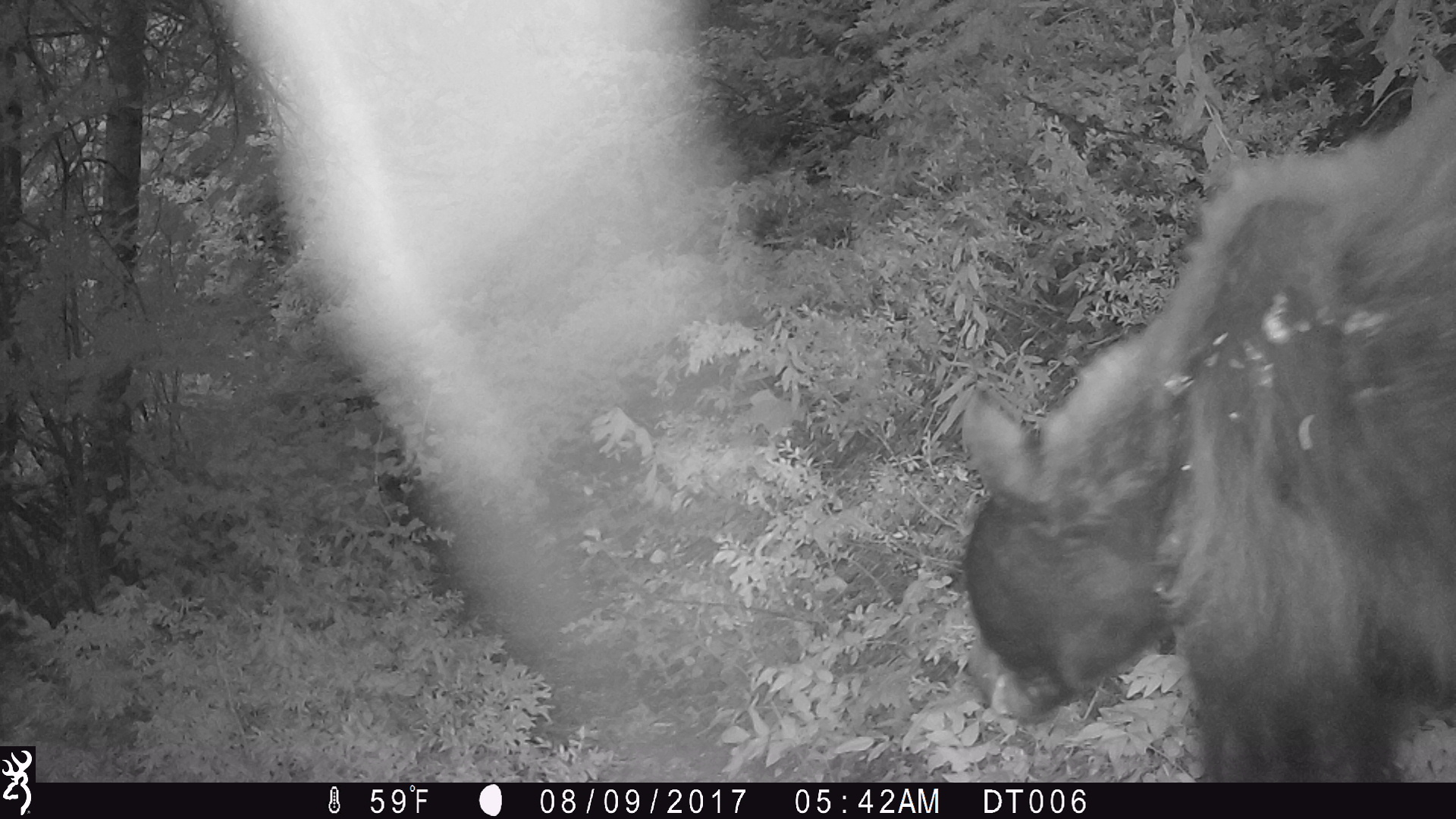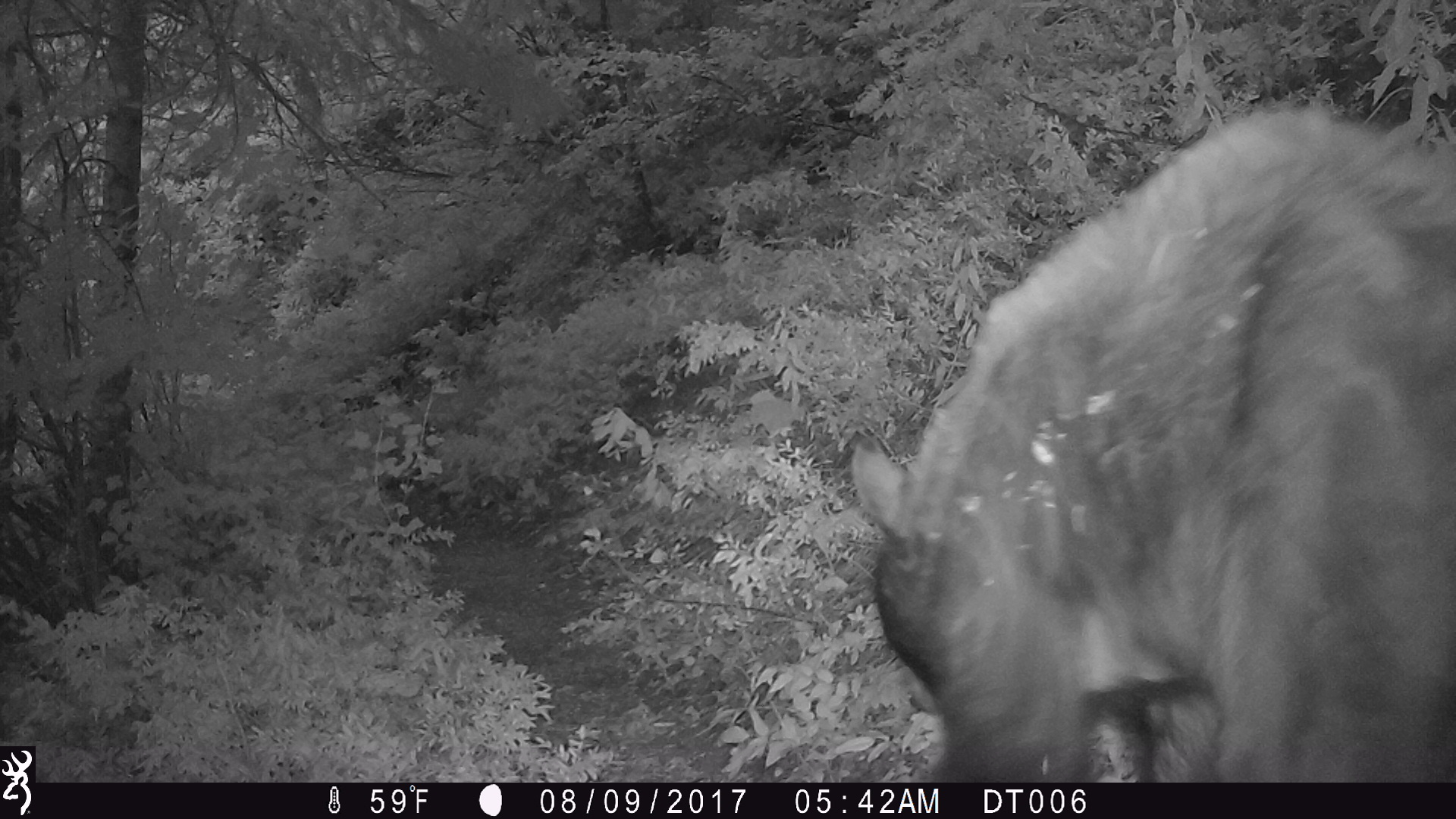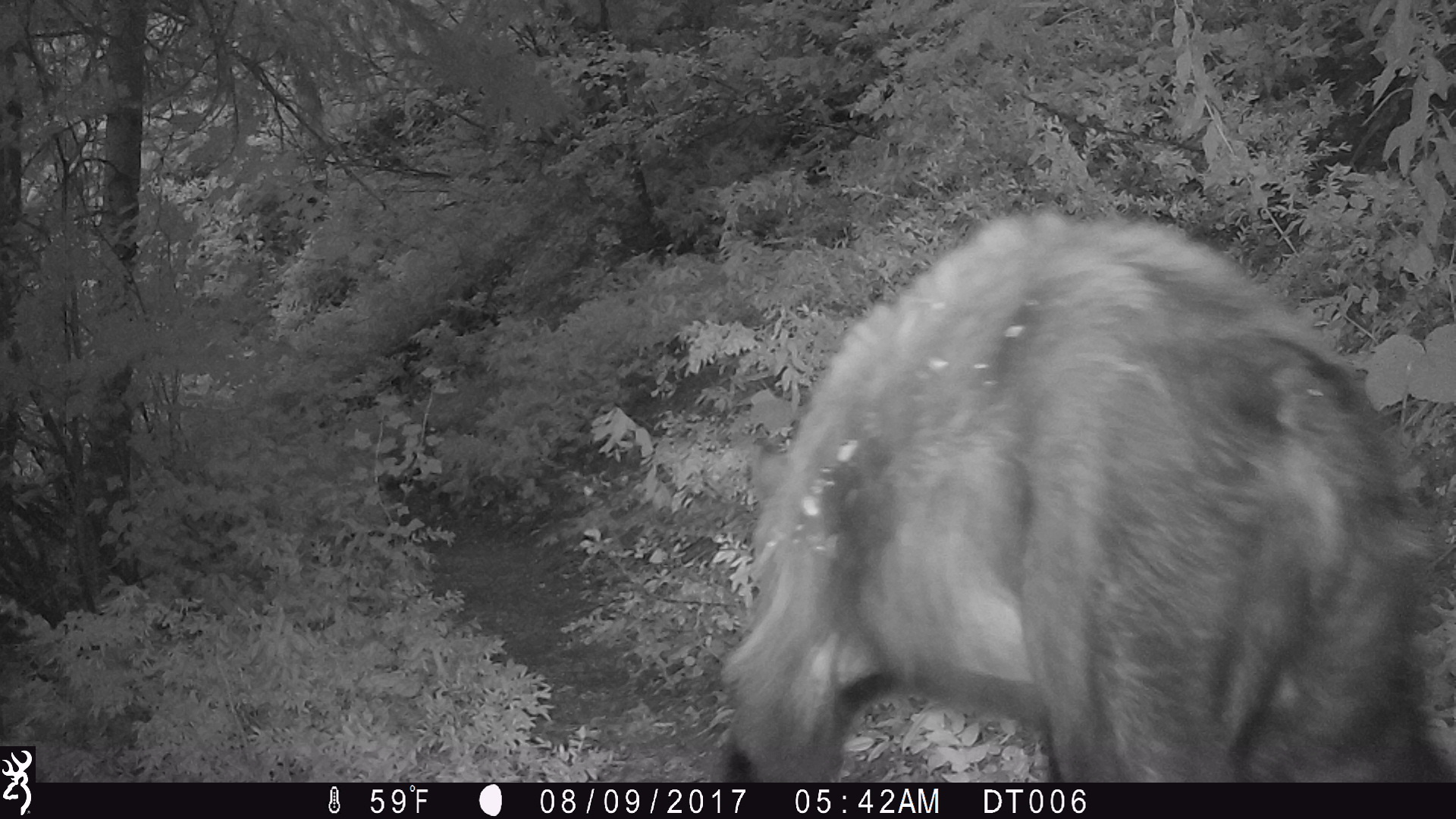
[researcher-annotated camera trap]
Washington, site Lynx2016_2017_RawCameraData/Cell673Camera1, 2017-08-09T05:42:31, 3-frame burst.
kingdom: Animalia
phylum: Chordata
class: Mammalia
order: Carnivora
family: Ursidae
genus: Ursus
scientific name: Ursus americanus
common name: american black bear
Ursus americanus (american black bear). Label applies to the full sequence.